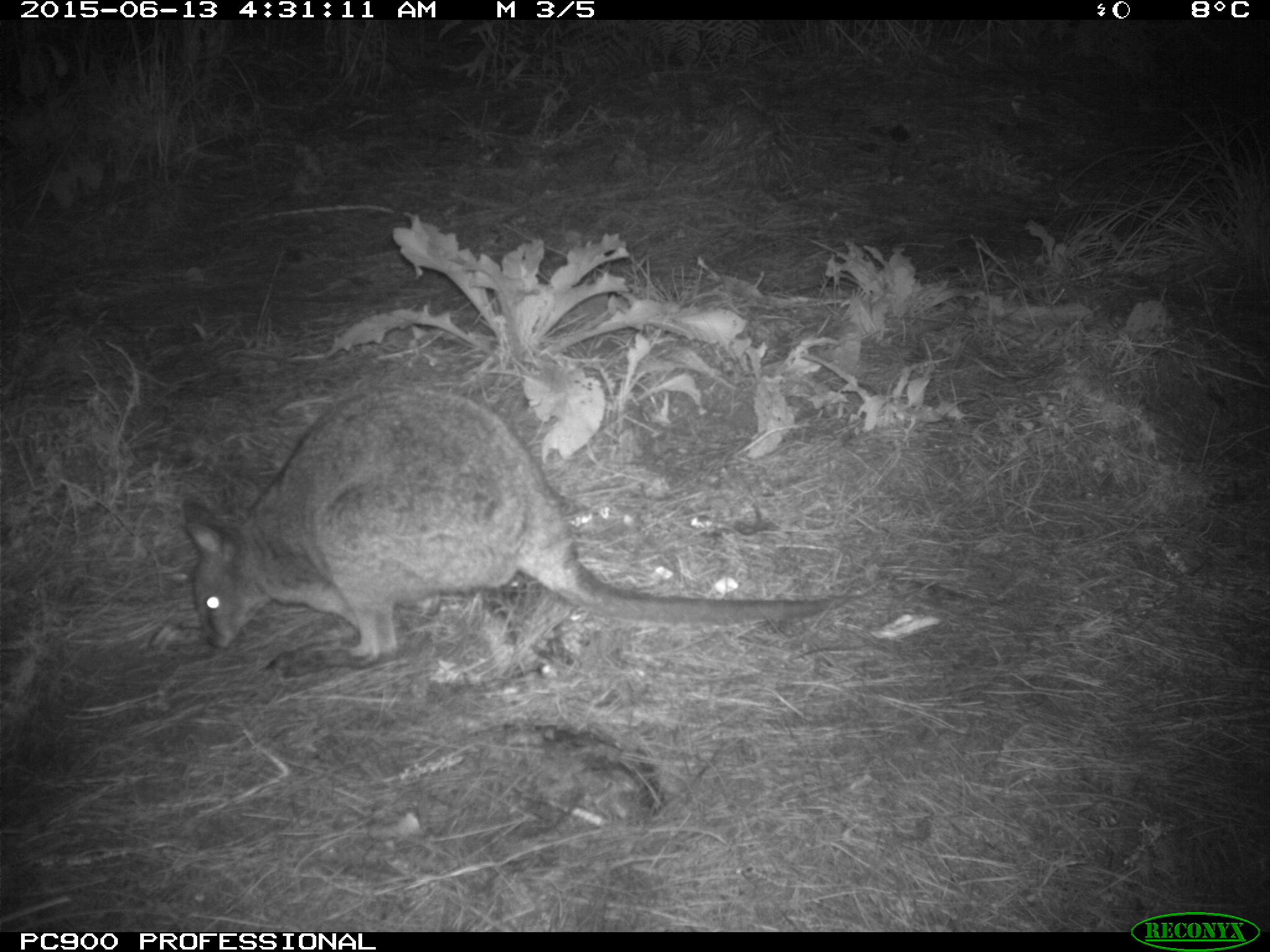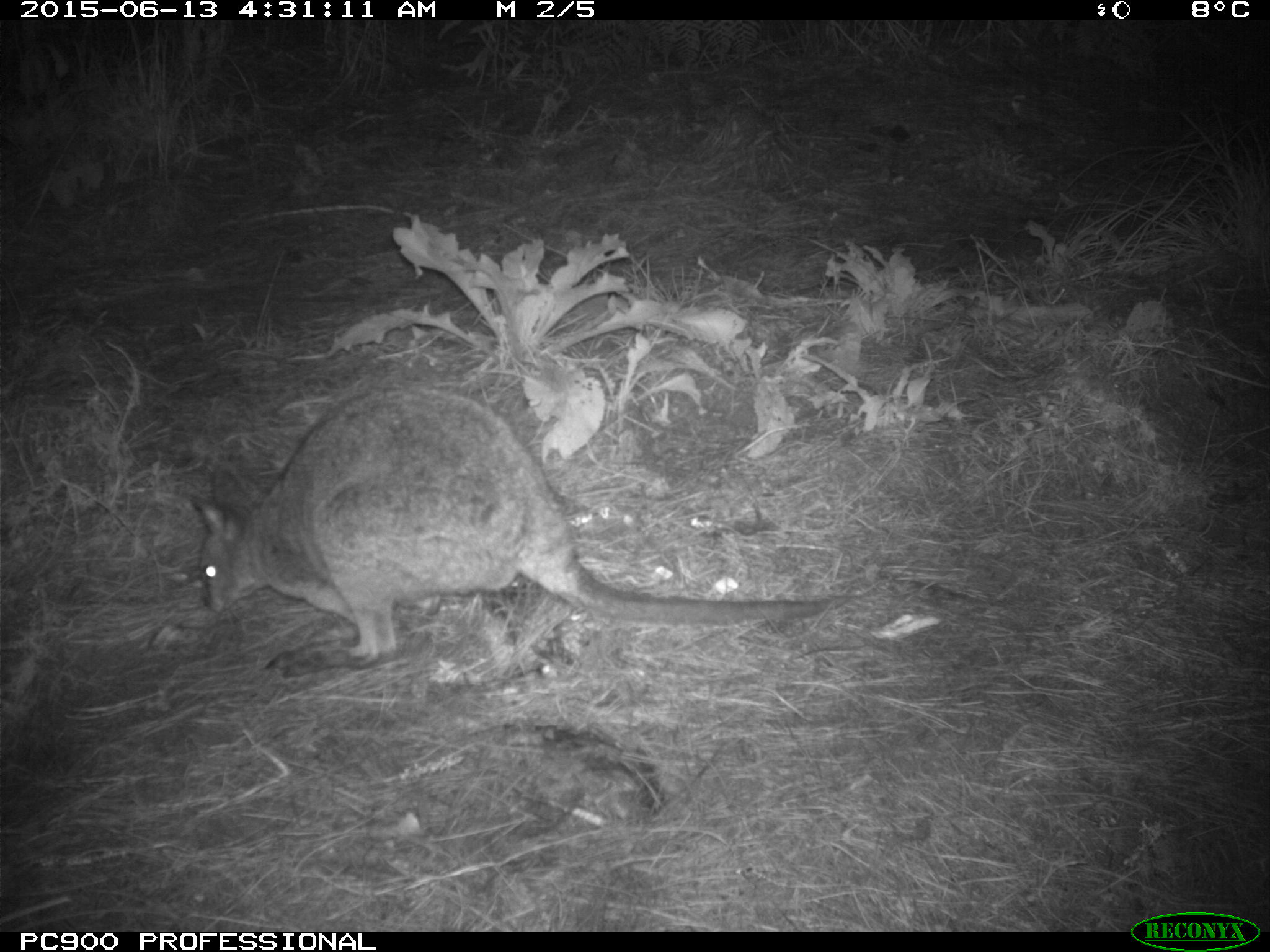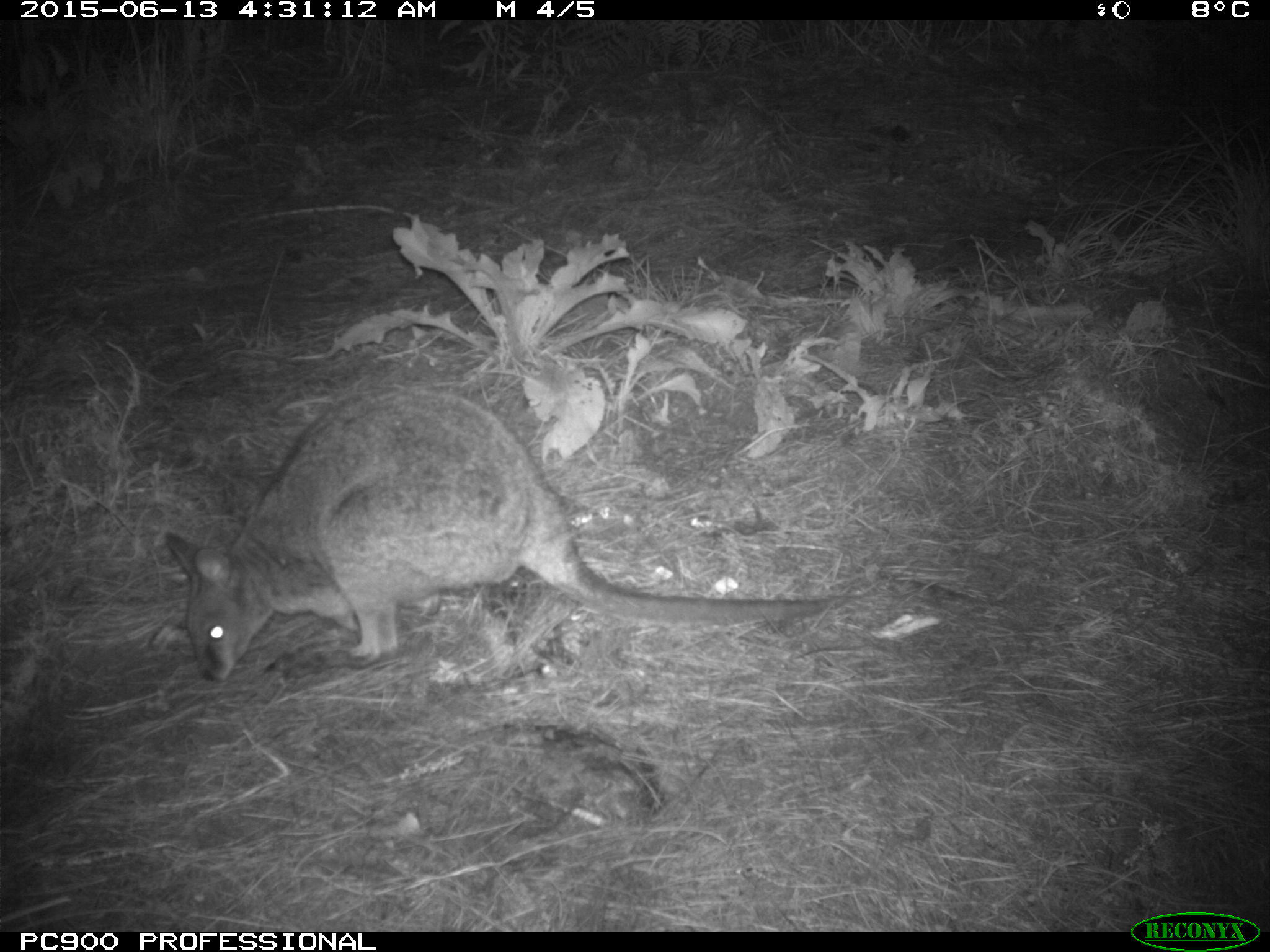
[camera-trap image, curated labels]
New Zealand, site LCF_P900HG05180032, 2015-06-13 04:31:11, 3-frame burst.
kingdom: Animalia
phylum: Chordata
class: Mammalia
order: Diprotodontia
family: Macropodidae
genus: Notamacropus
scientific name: Notamacropus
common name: wallaby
Wallaby (Notamacropus).